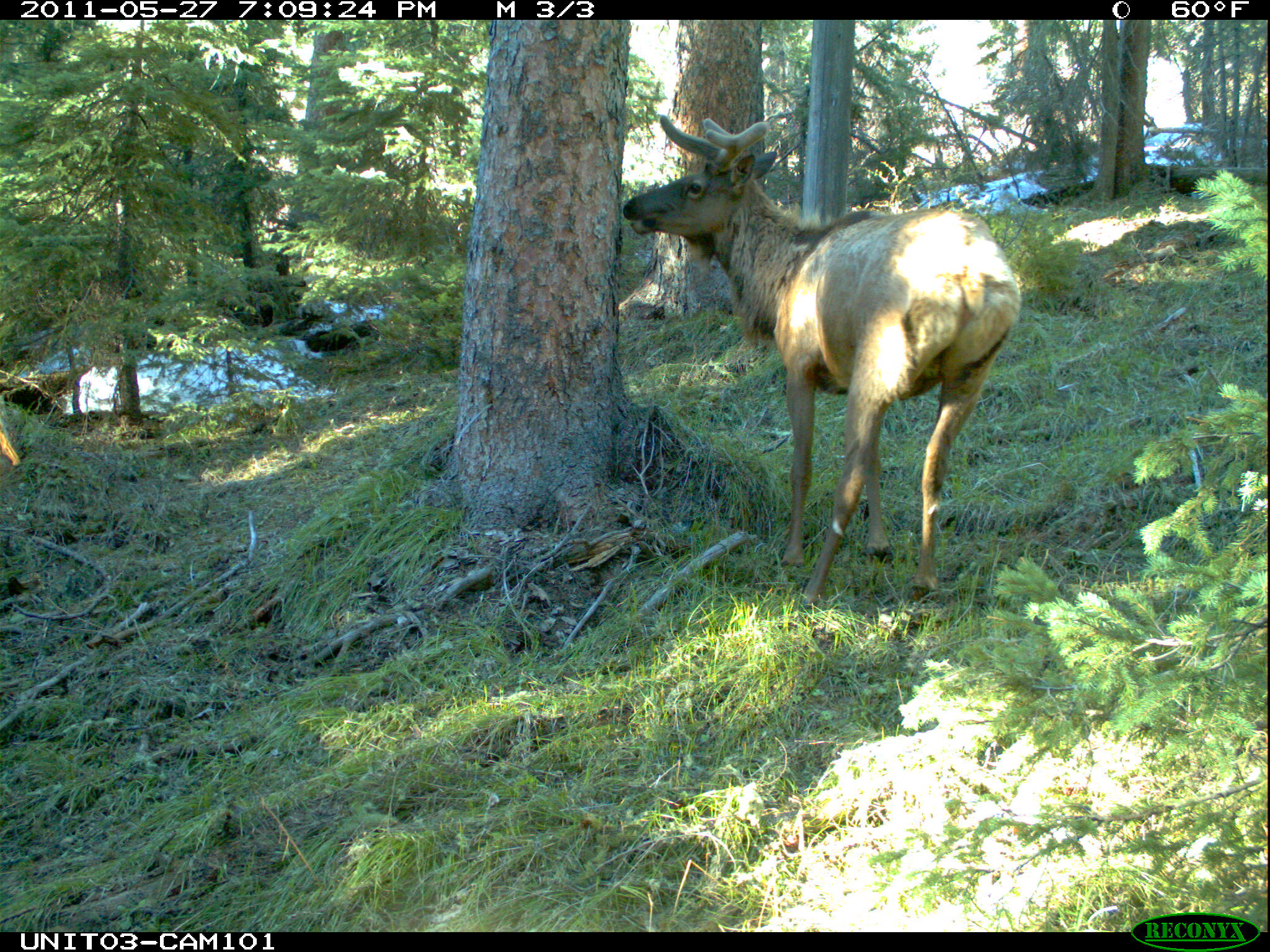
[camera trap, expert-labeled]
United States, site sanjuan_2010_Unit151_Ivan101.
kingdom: Animalia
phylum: Chordata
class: Mammalia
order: Artiodactyla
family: Cervidae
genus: Cervus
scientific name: Cervus elaphus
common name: red deer